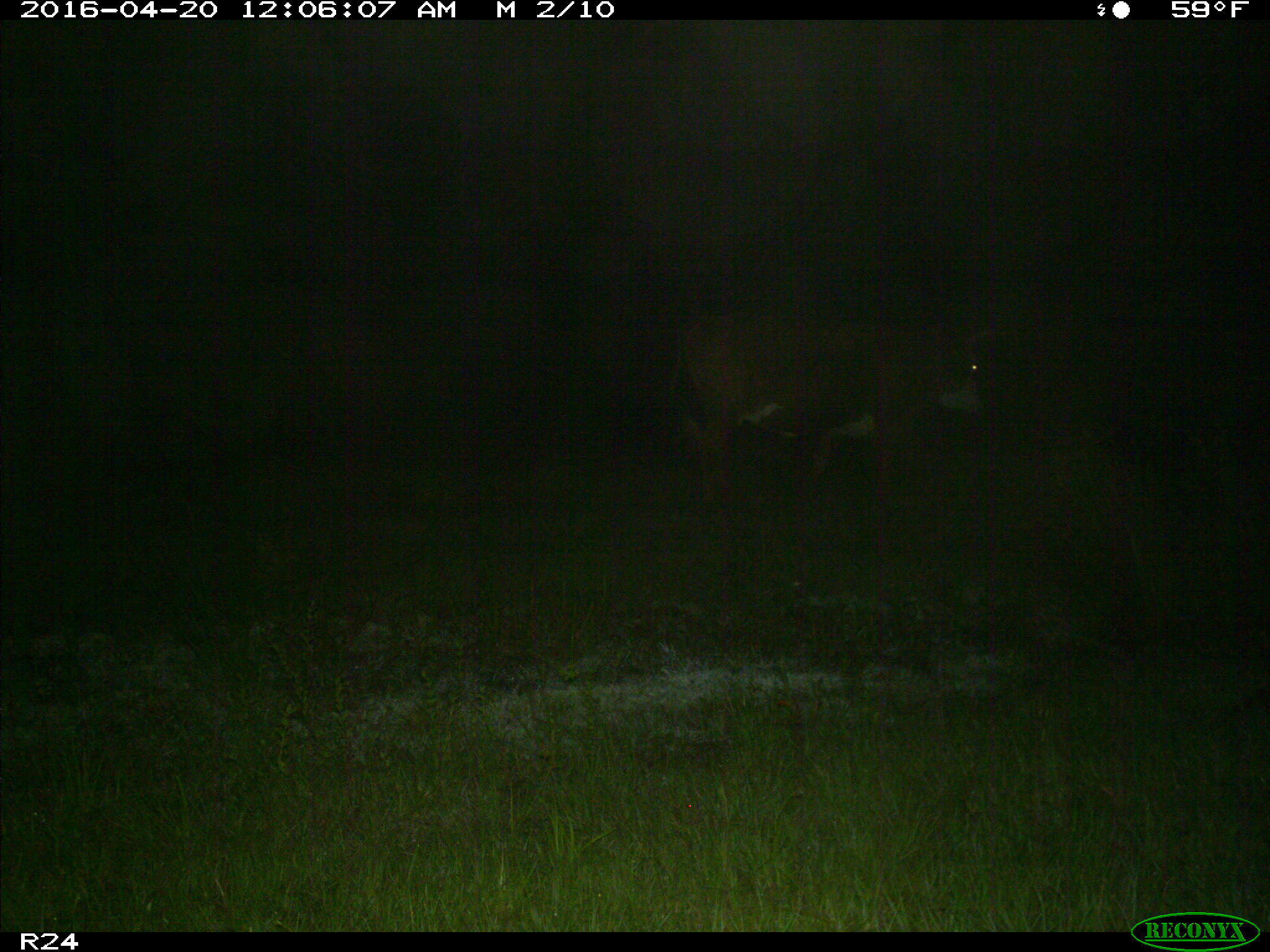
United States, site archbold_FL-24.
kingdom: Animalia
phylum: Chordata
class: Mammalia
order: Artiodactyla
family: Bovidae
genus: Bos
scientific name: Bos taurus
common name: domestic cow